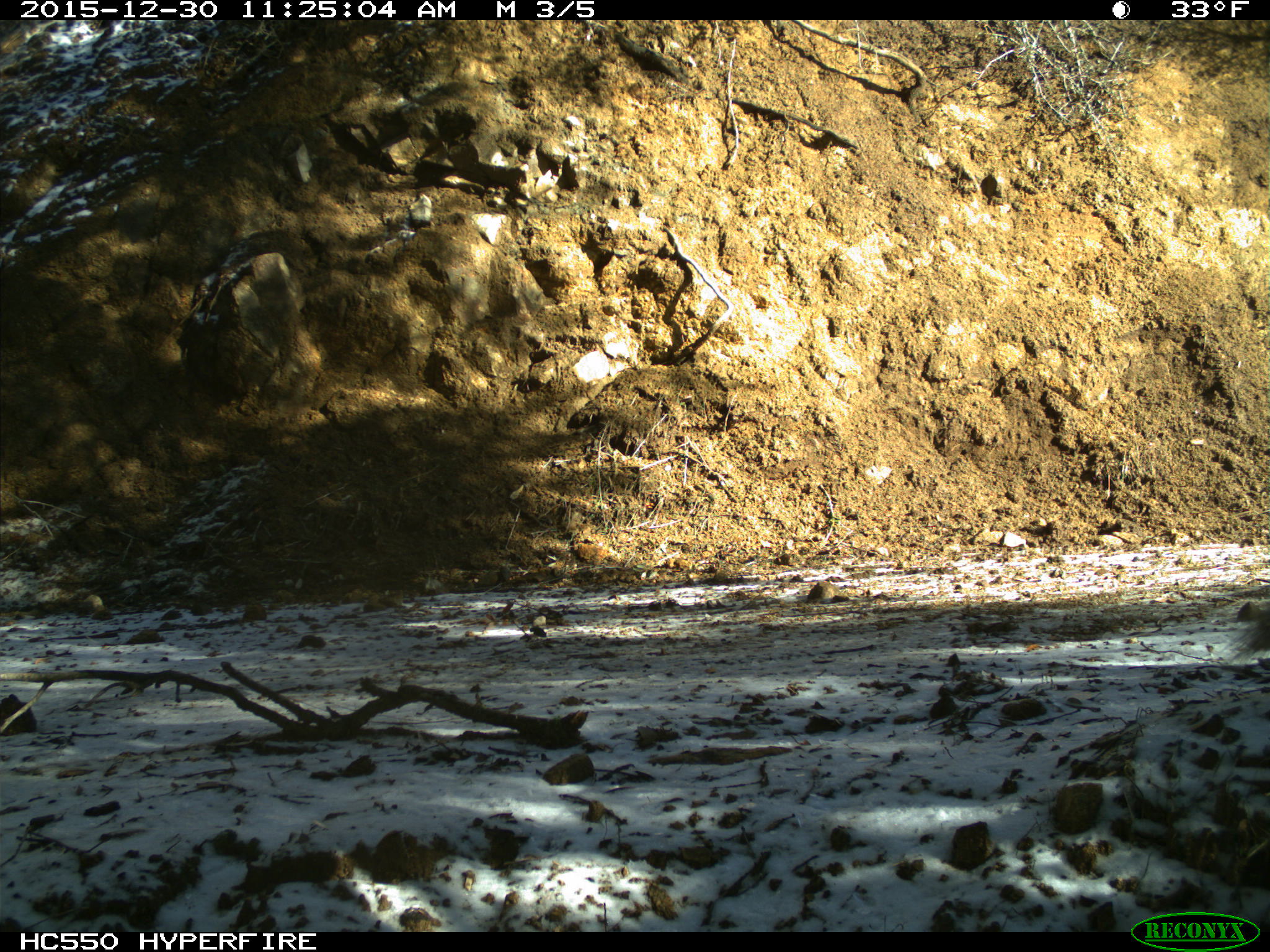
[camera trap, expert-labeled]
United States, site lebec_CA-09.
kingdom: Animalia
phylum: Chordata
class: Mammalia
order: Rodentia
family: Sciuridae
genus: Sciurus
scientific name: Sciurus carolinensis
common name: eastern gray squirrel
Sciurus carolinensis (eastern gray squirrel).